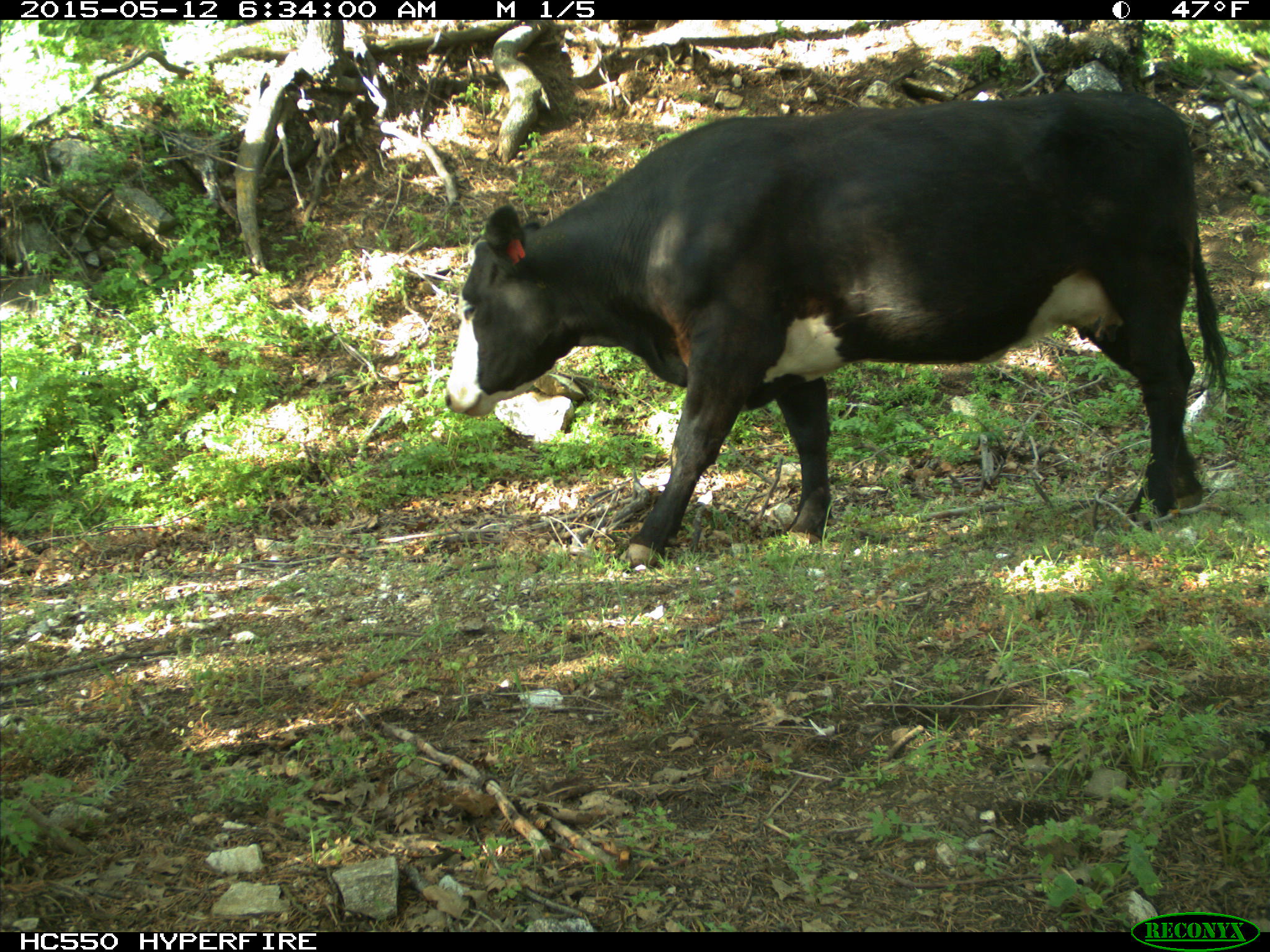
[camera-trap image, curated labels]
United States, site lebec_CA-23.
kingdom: Animalia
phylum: Chordata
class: Mammalia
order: Artiodactyla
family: Bovidae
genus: Bos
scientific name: Bos taurus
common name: domestic cow